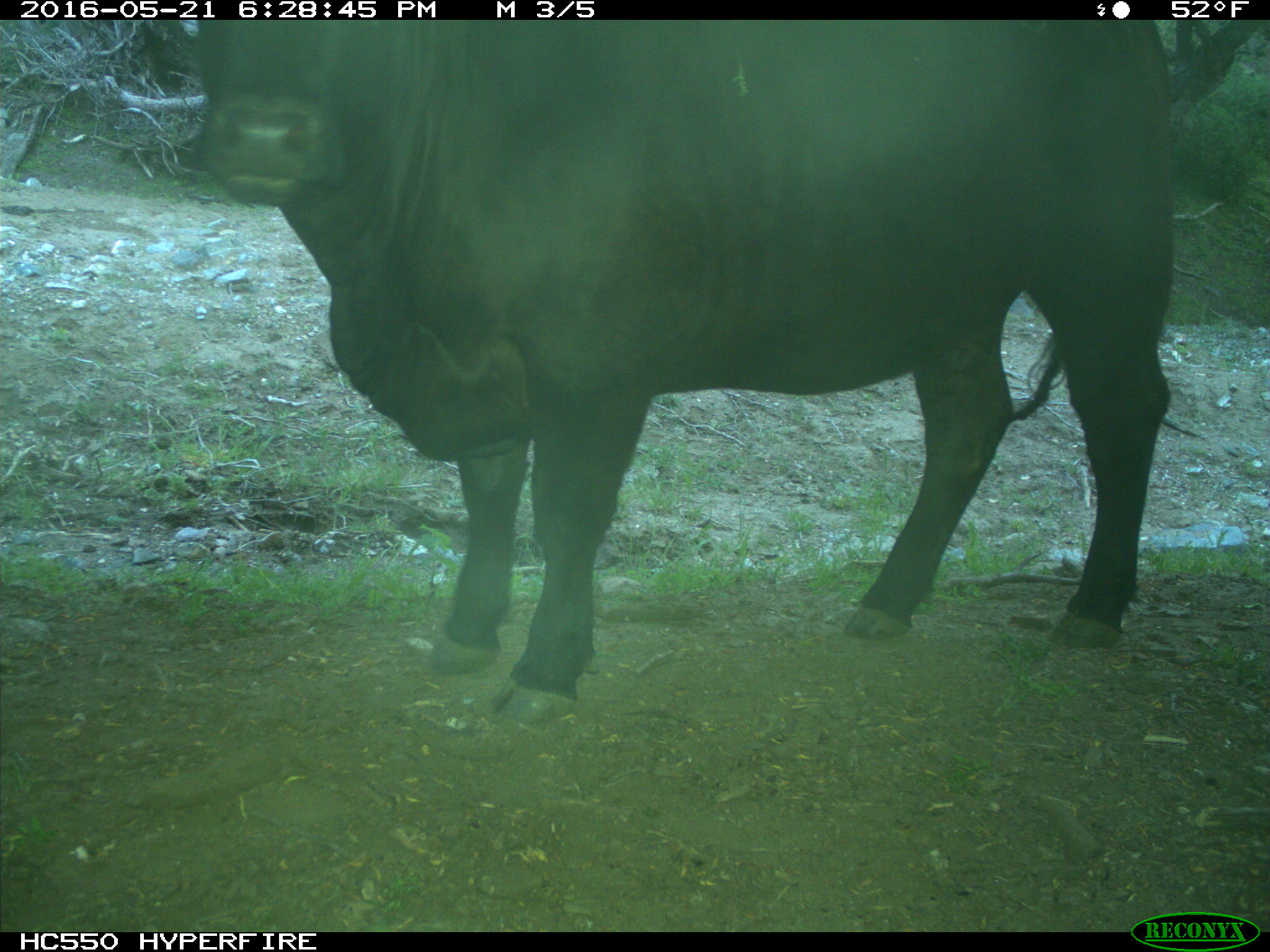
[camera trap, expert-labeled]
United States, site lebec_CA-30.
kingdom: Animalia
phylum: Chordata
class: Mammalia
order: Artiodactyla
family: Bovidae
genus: Bos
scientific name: Bos taurus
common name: domestic cow